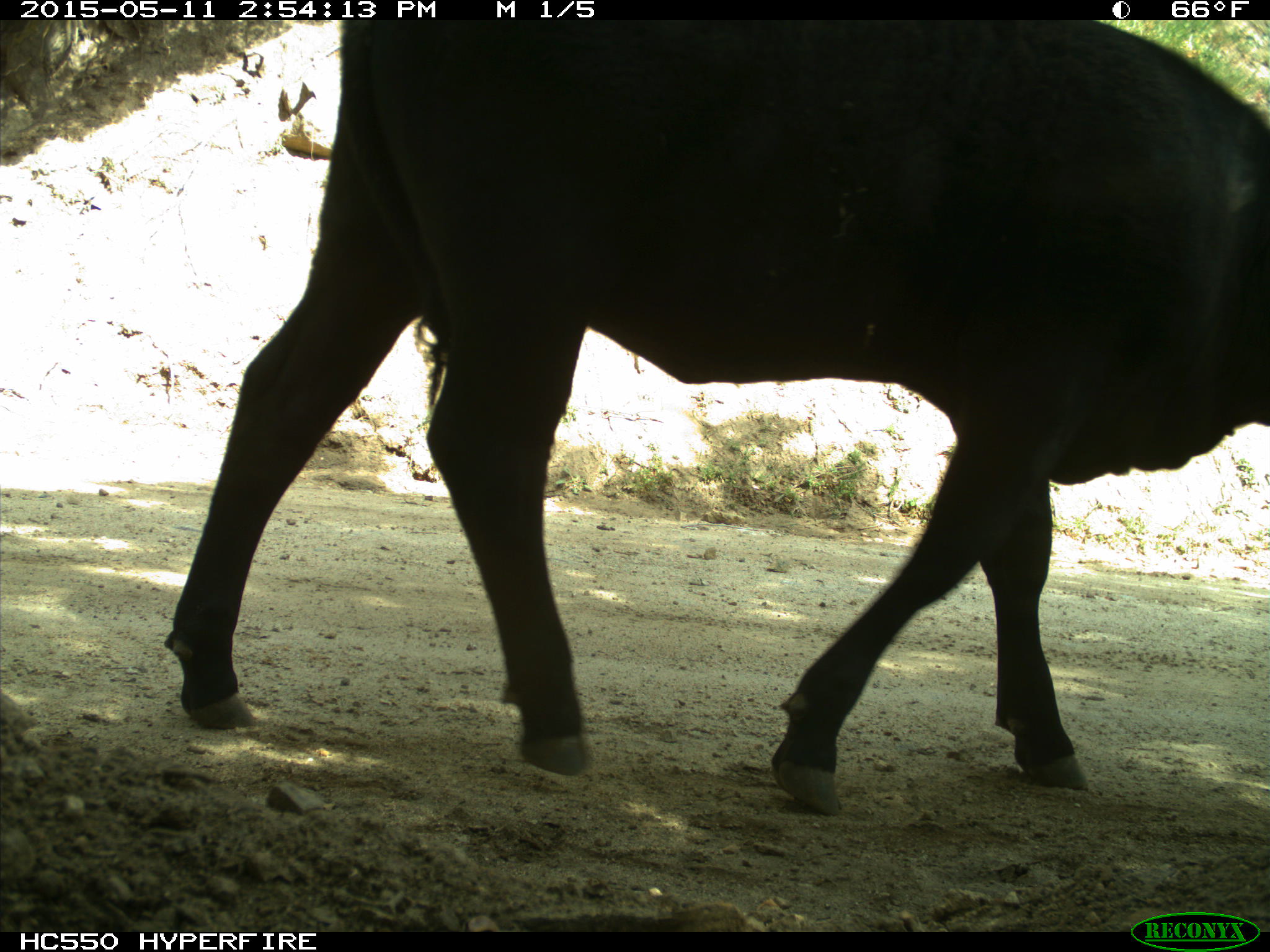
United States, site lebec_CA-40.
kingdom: Animalia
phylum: Chordata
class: Mammalia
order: Artiodactyla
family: Bovidae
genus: Bos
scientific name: Bos taurus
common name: domestic cow